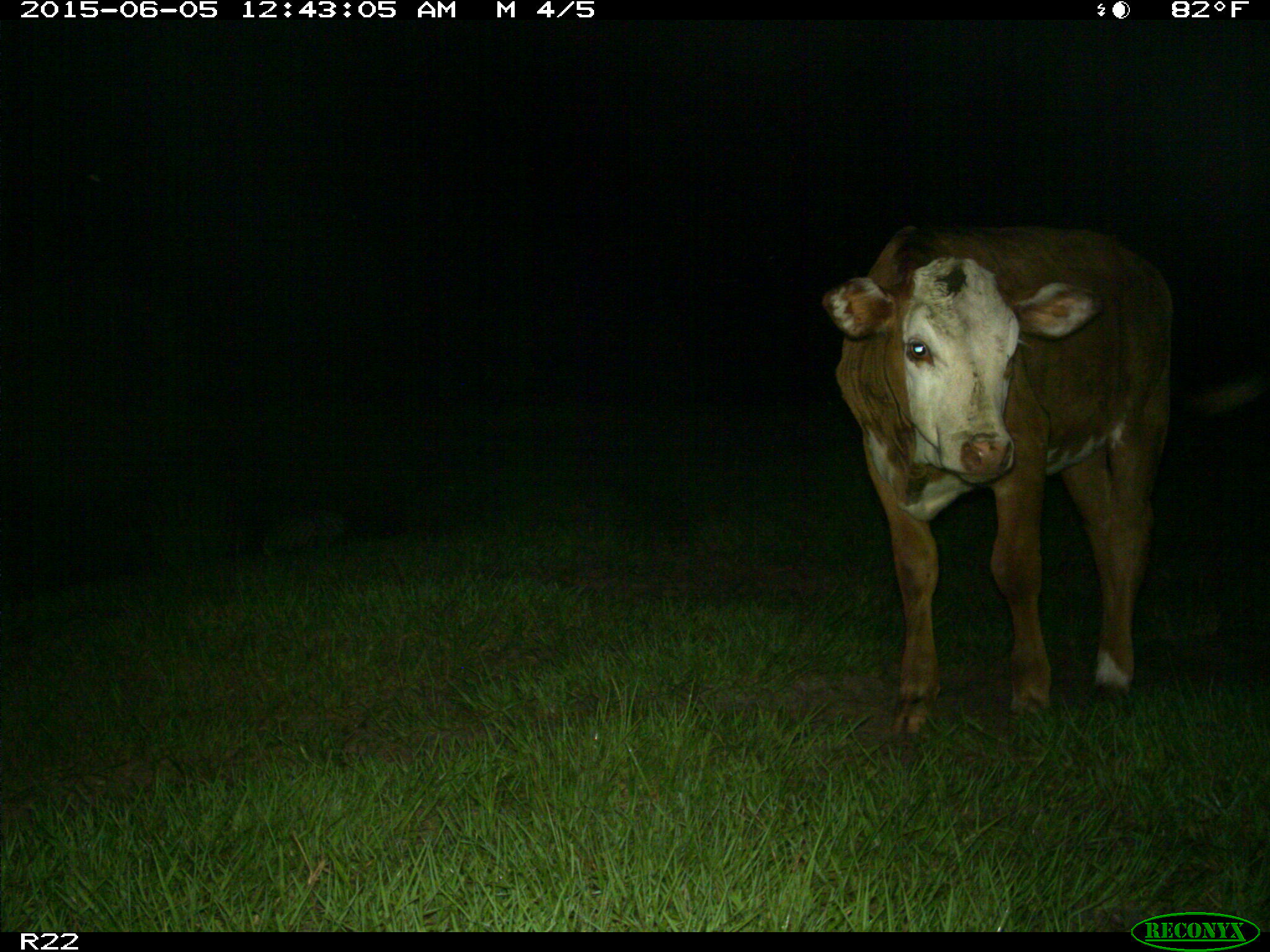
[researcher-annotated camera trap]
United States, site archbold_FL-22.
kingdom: Animalia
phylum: Chordata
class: Mammalia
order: Artiodactyla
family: Bovidae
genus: Bos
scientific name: Bos taurus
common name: domestic cow